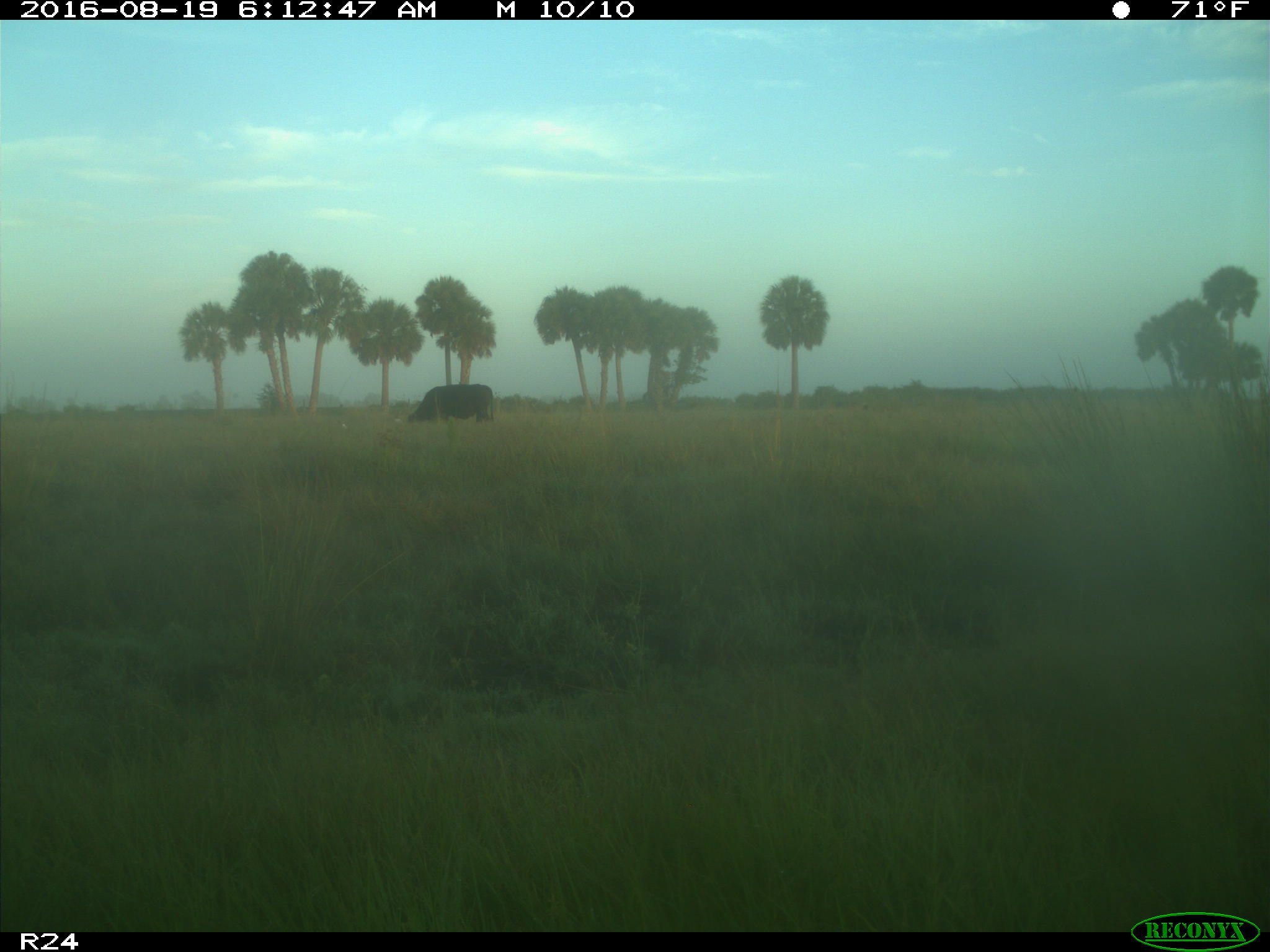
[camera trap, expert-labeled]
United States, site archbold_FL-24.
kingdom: Animalia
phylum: Chordata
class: Mammalia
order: Artiodactyla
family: Bovidae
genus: Bos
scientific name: Bos taurus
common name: domestic cow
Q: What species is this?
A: Bos taurus (domestic cow).